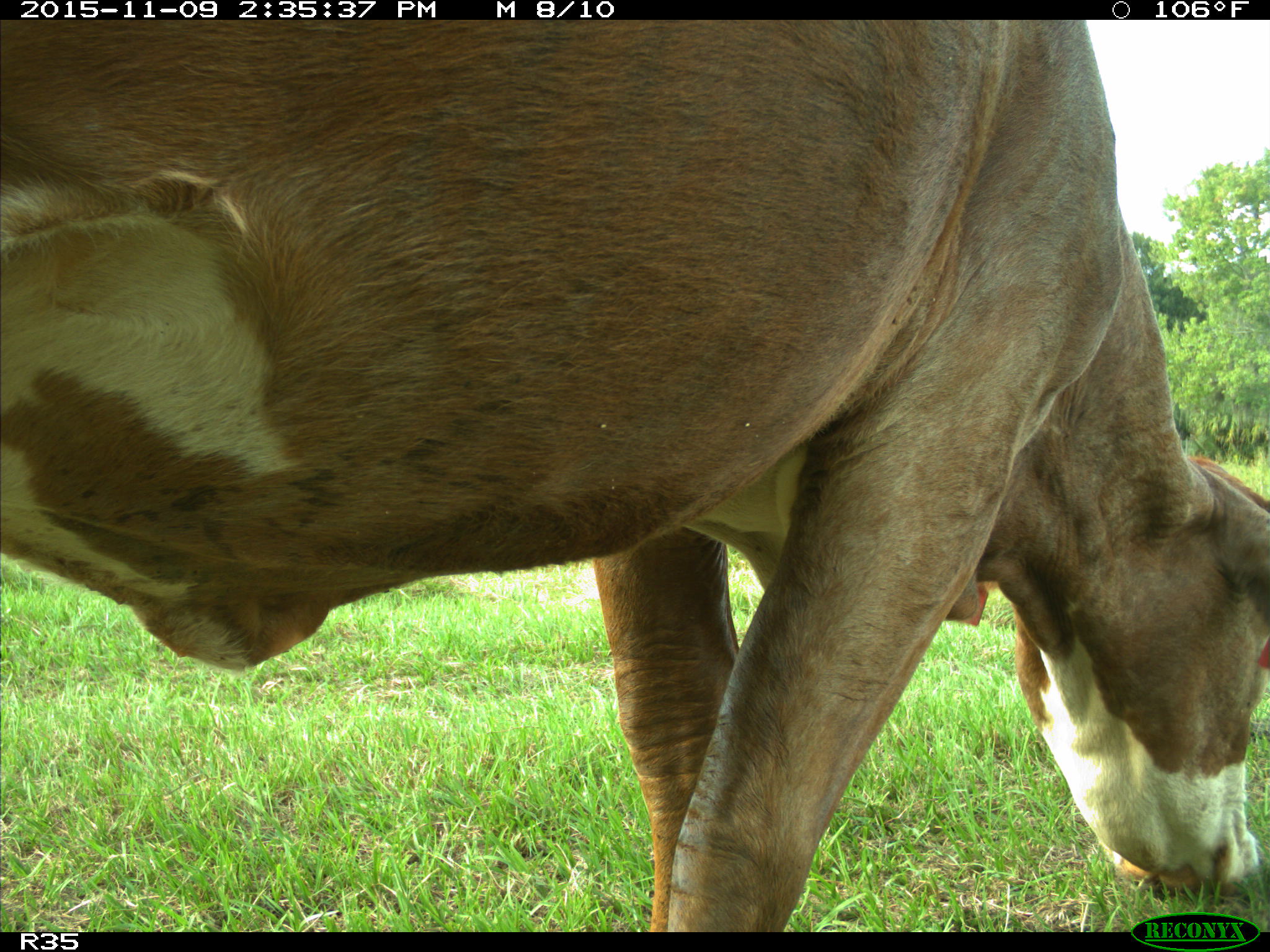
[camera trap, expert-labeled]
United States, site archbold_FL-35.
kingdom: Animalia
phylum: Chordata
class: Mammalia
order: Artiodactyla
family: Bovidae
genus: Bos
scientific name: Bos taurus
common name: domestic cow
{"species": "Bos taurus (domestic cow)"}